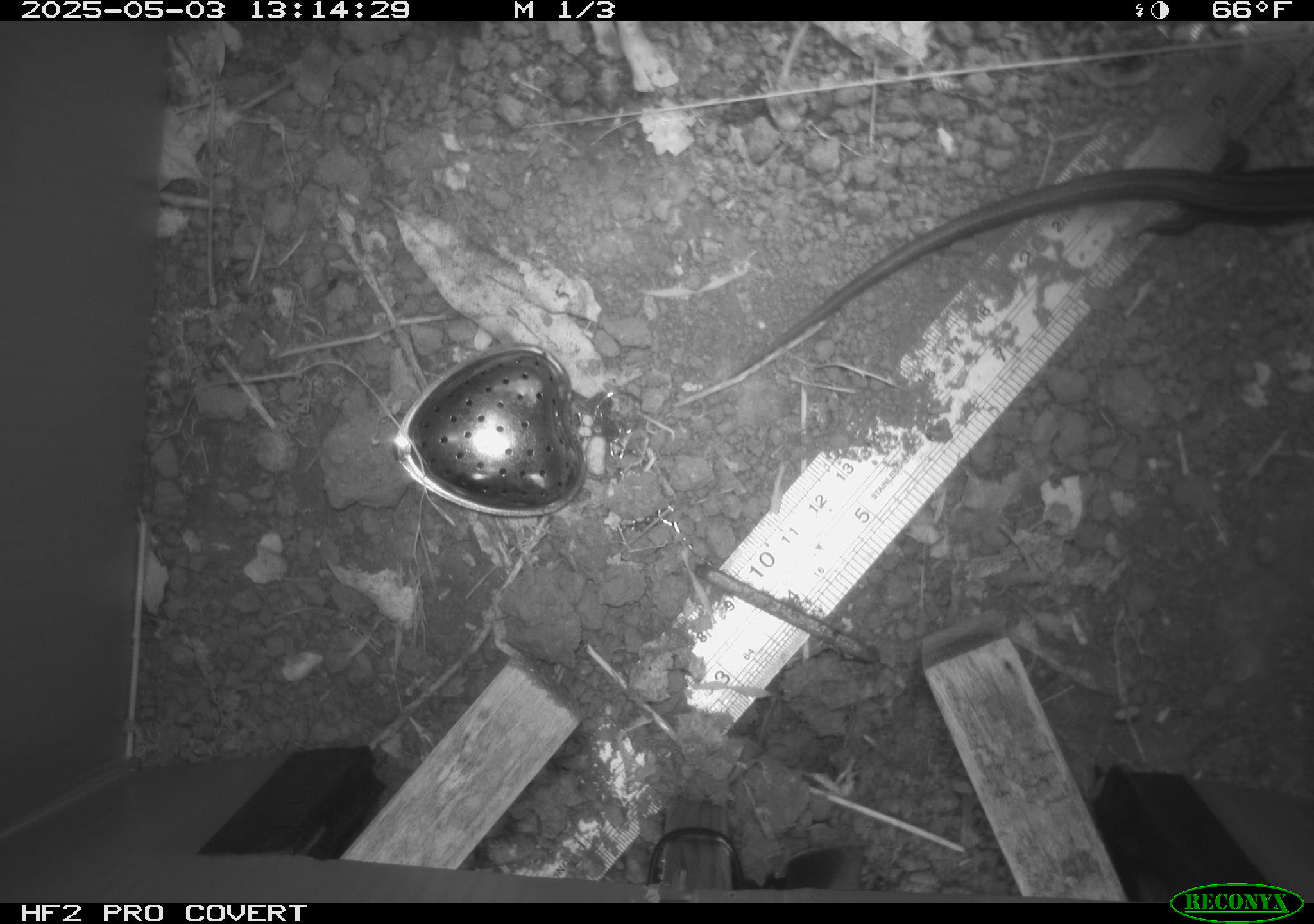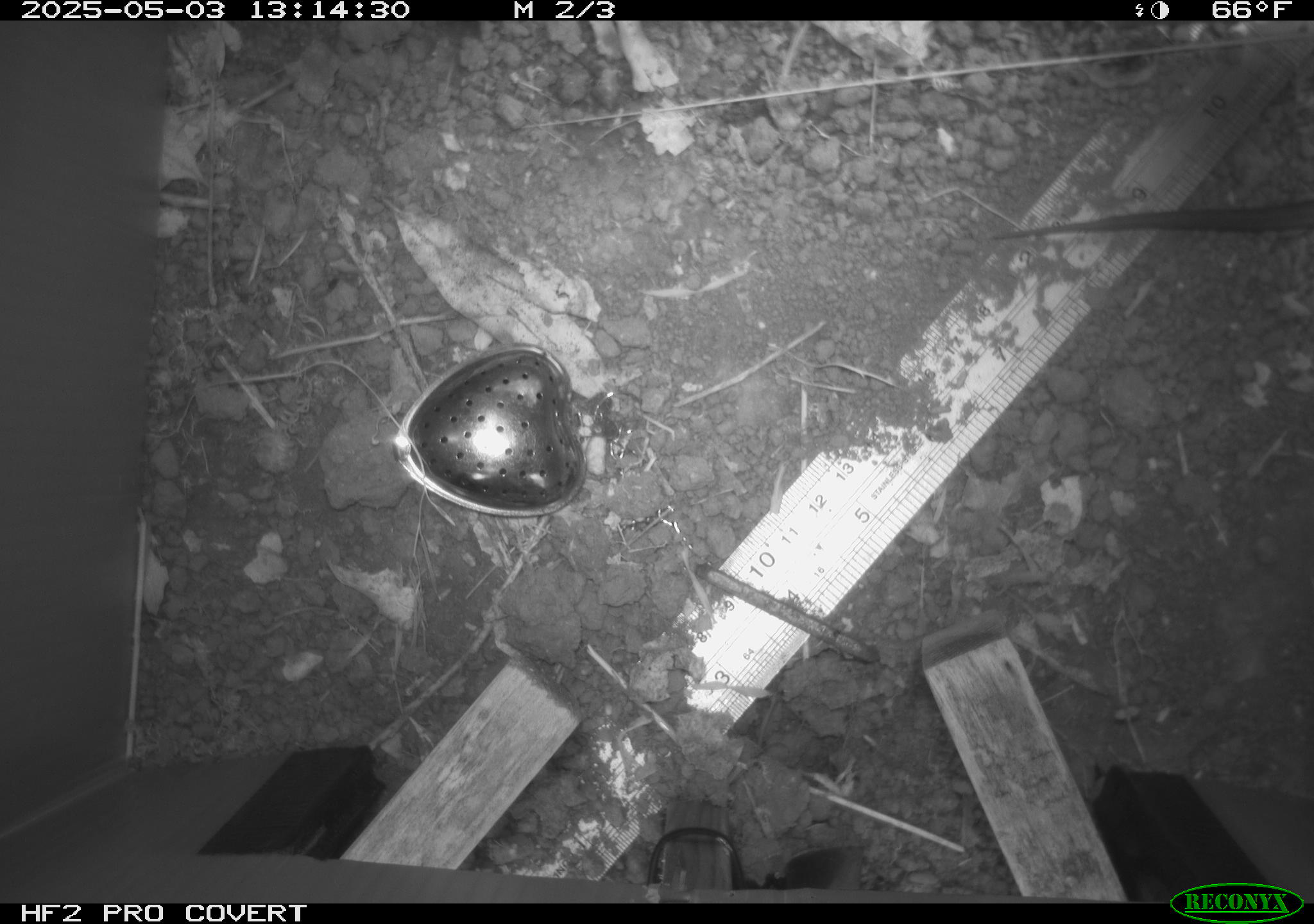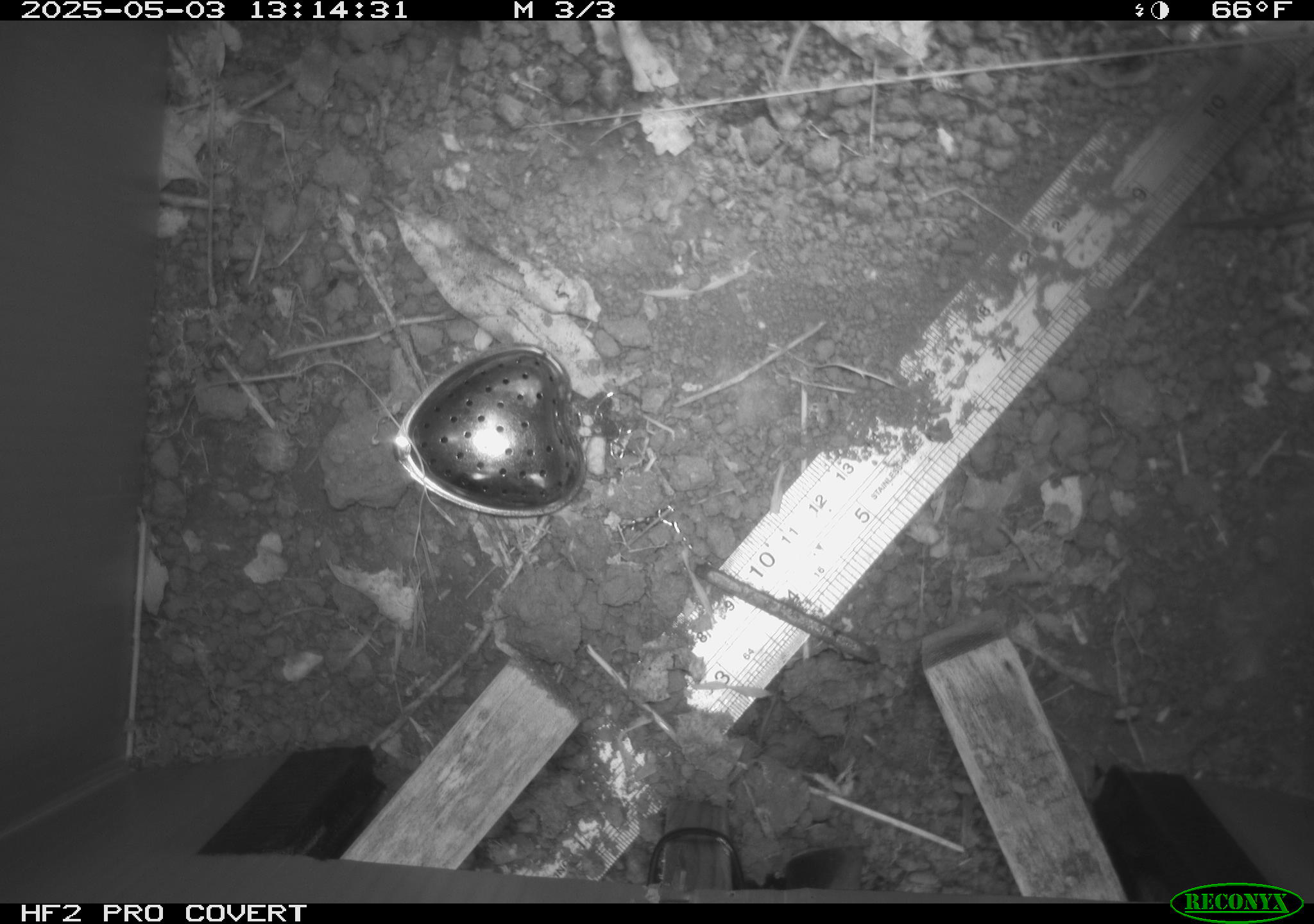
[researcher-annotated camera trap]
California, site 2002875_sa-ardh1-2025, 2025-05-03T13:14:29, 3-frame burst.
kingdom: Animalia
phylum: Chordata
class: Reptilia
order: Squamata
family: Scincidae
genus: Plestiodon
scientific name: Plestiodon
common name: blue-tailed skinks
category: plestiodon species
Plestiodon species (blue-tailed skinks) (Plestiodon).